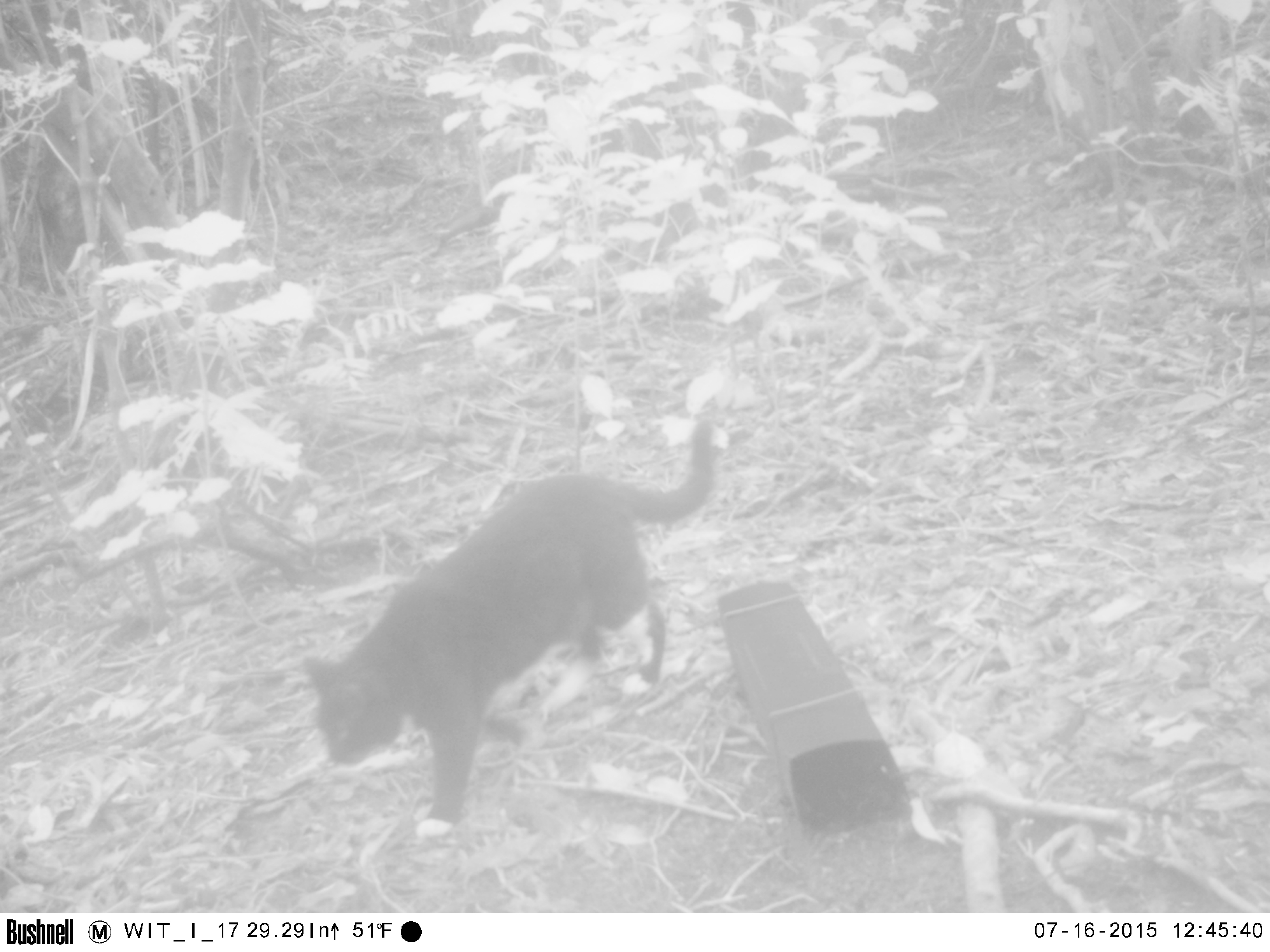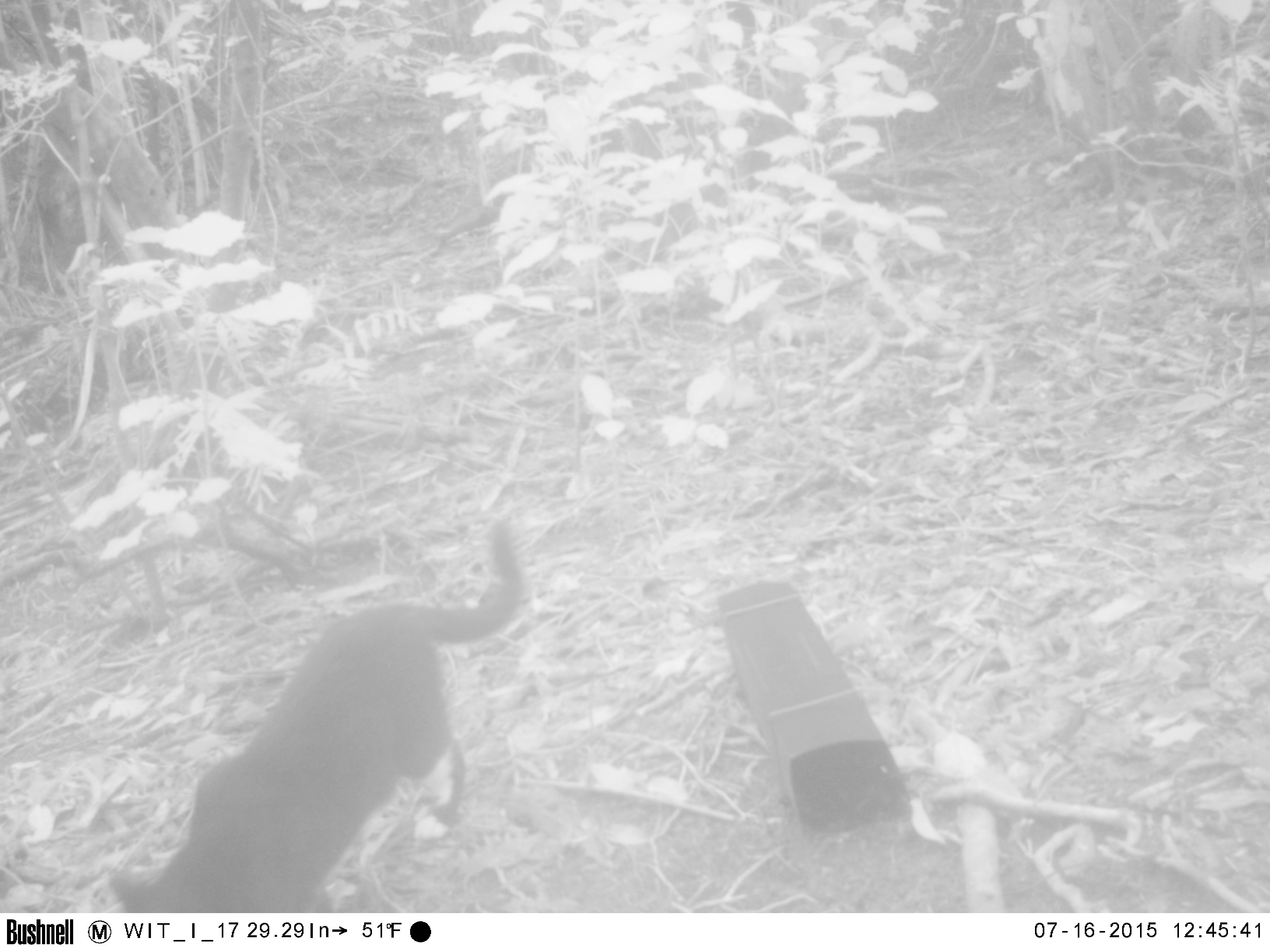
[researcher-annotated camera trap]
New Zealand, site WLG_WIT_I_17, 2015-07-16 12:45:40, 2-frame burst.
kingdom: Animalia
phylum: Chordata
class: Mammalia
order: Carnivora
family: Felidae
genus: Felis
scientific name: Felis catus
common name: domestic cat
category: cat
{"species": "cat (domestic cat) (Felis catus)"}